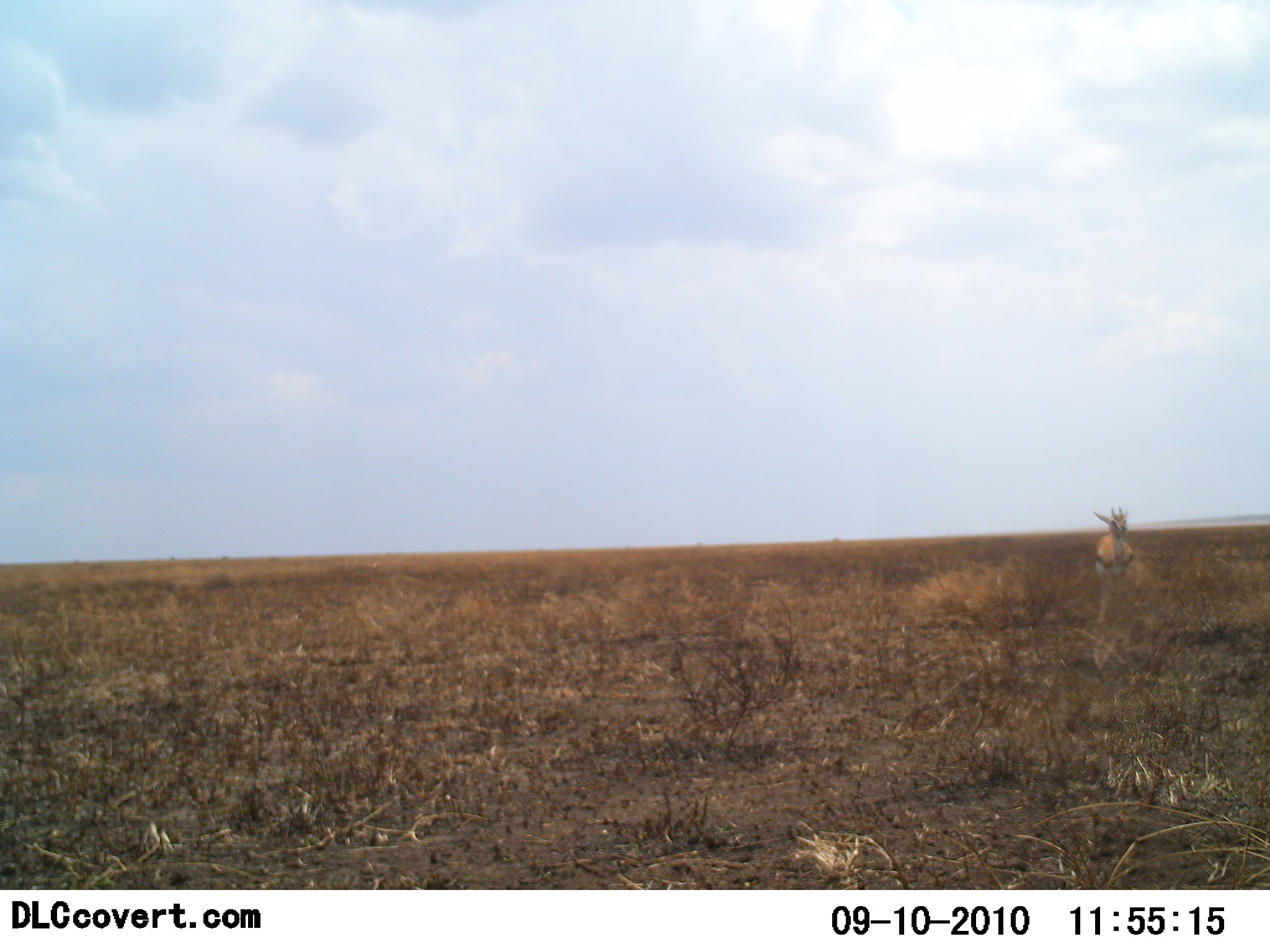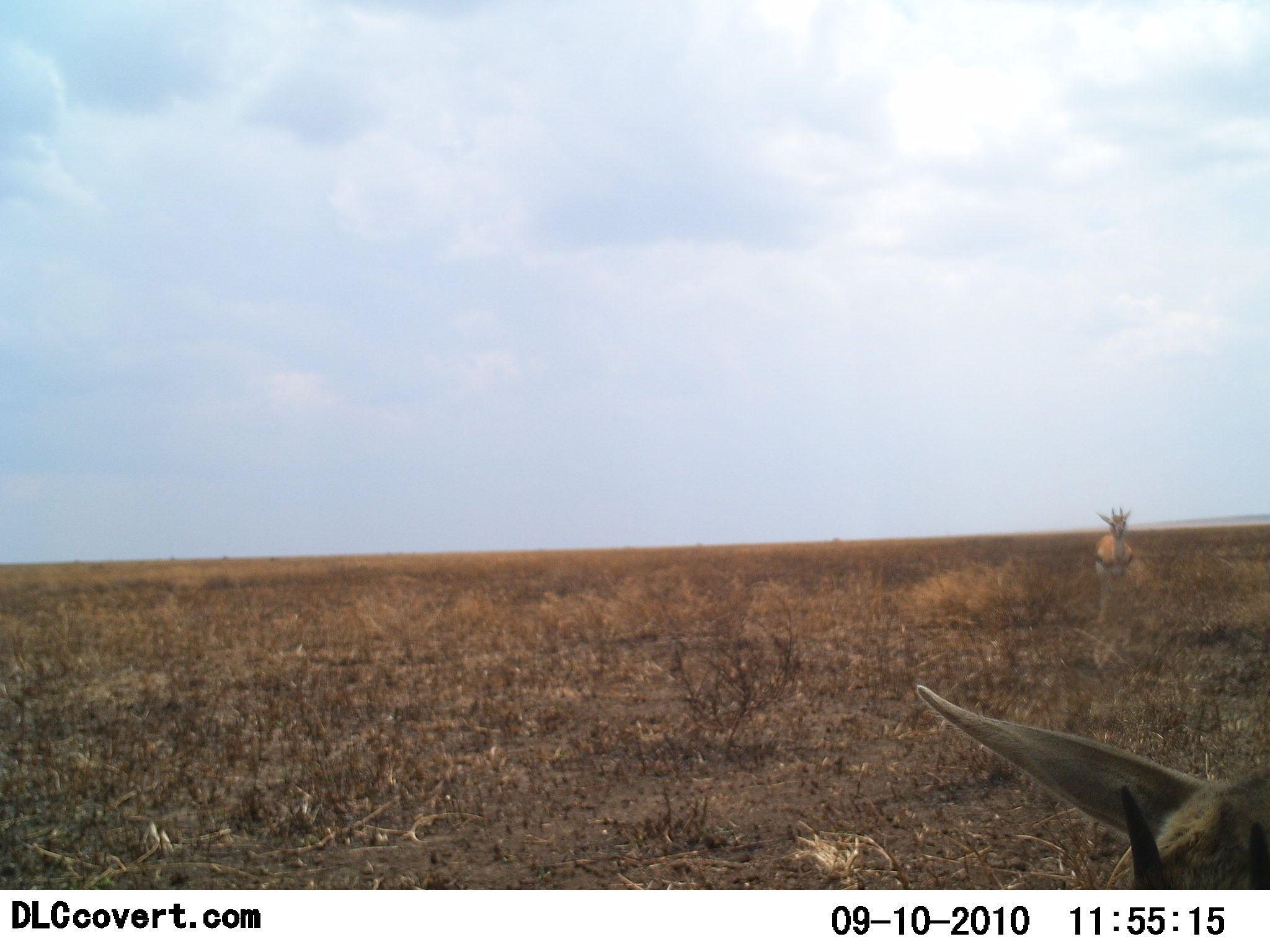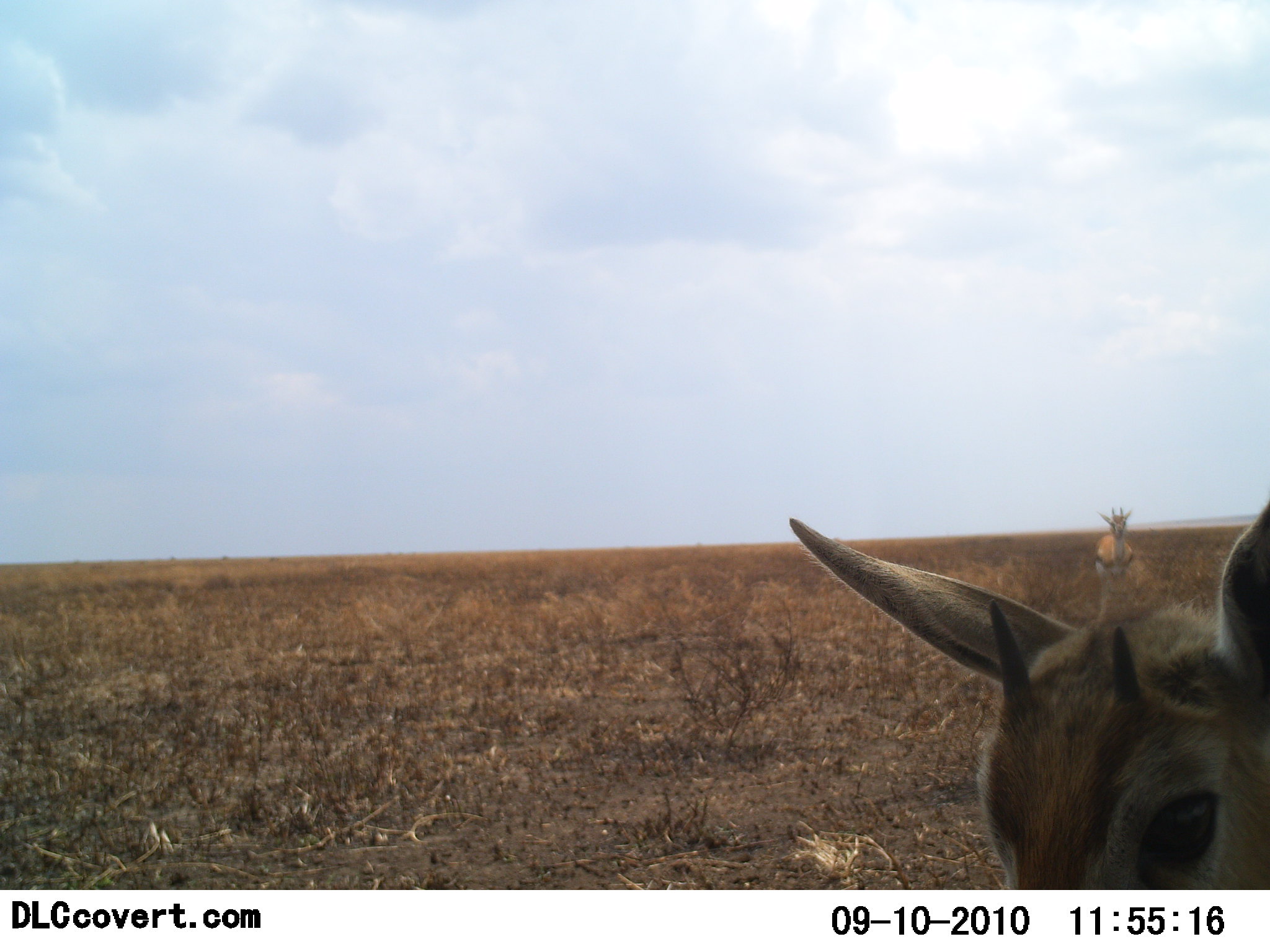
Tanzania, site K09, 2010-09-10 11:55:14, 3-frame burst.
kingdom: Animalia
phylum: Chordata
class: Mammalia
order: Artiodactyla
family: Bovidae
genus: Eudorcas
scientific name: Eudorcas thomsonii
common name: thomson's gazelle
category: gazellethomsons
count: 2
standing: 86%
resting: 0%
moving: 36%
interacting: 7%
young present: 21%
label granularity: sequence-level